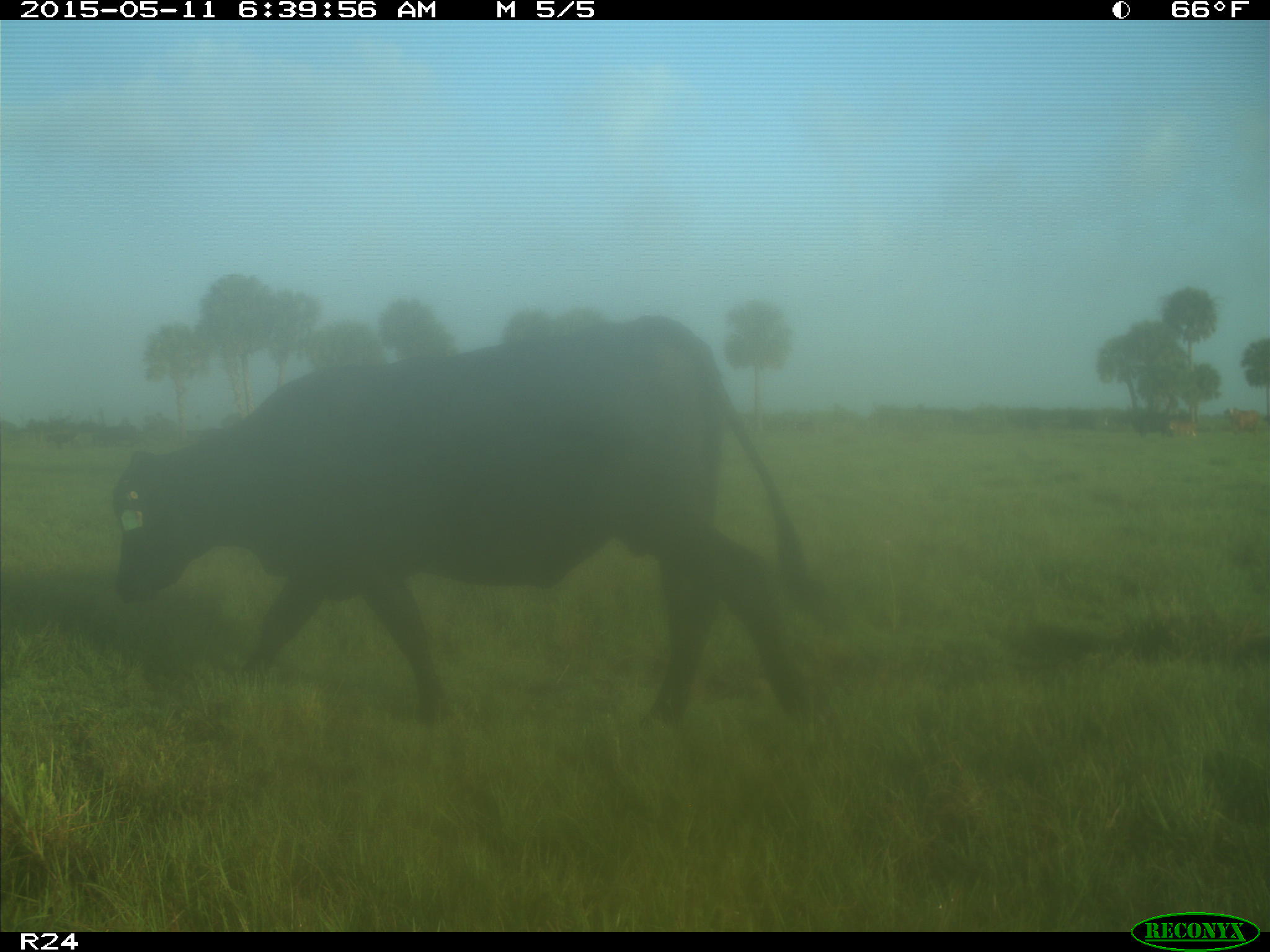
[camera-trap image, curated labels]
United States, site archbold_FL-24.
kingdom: Animalia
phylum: Chordata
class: Mammalia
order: Artiodactyla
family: Bovidae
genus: Bos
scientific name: Bos taurus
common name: domestic cow